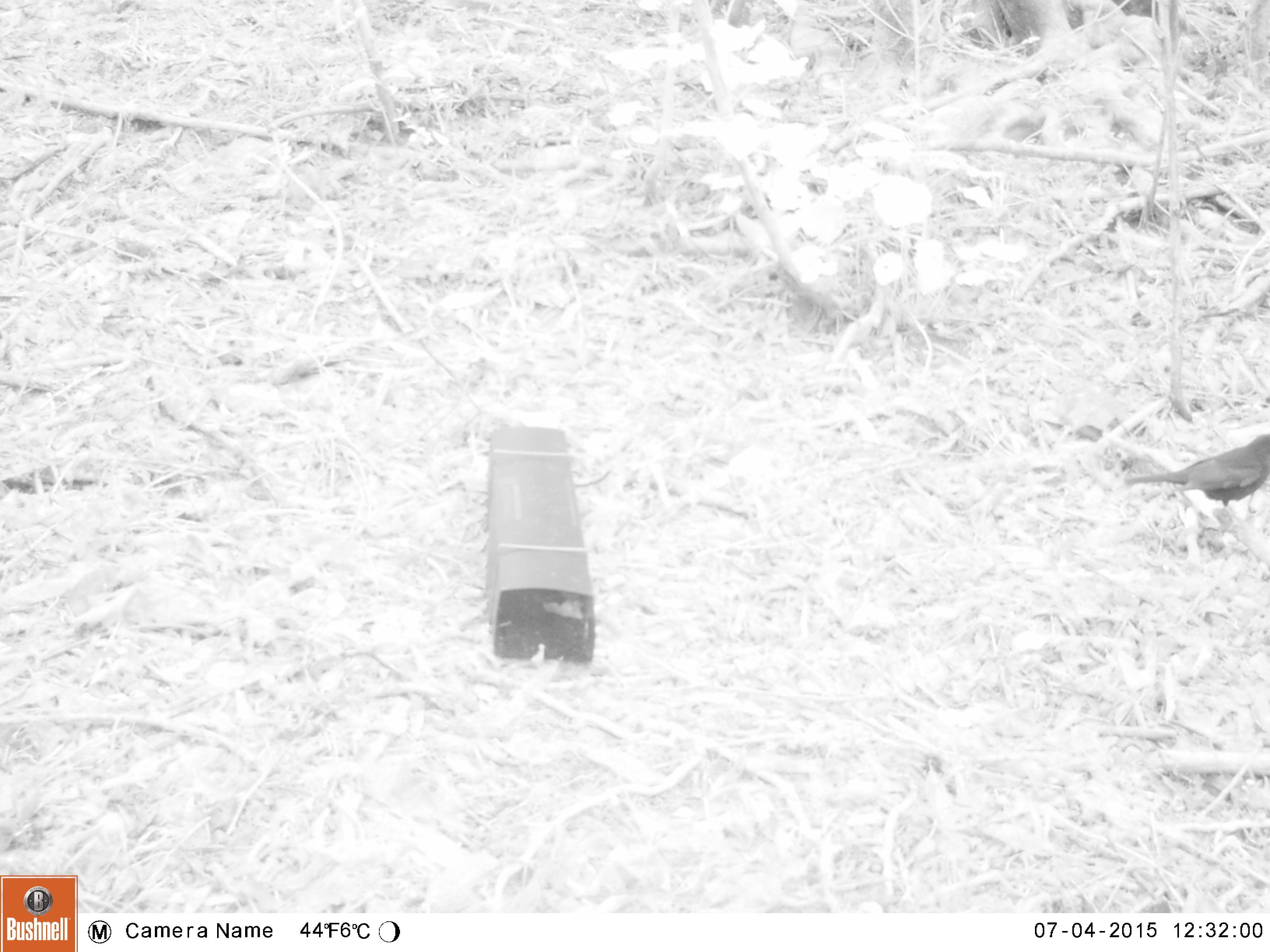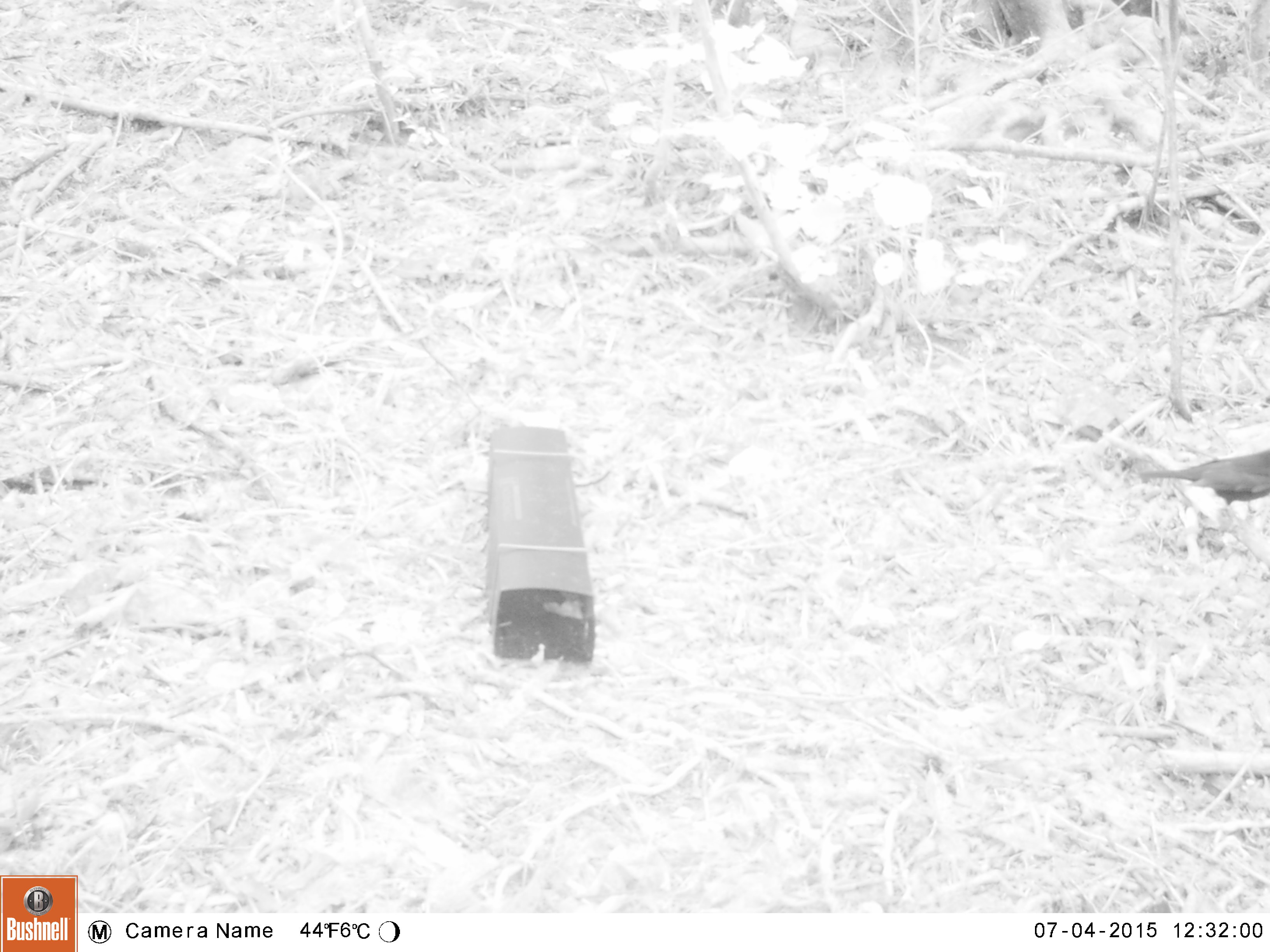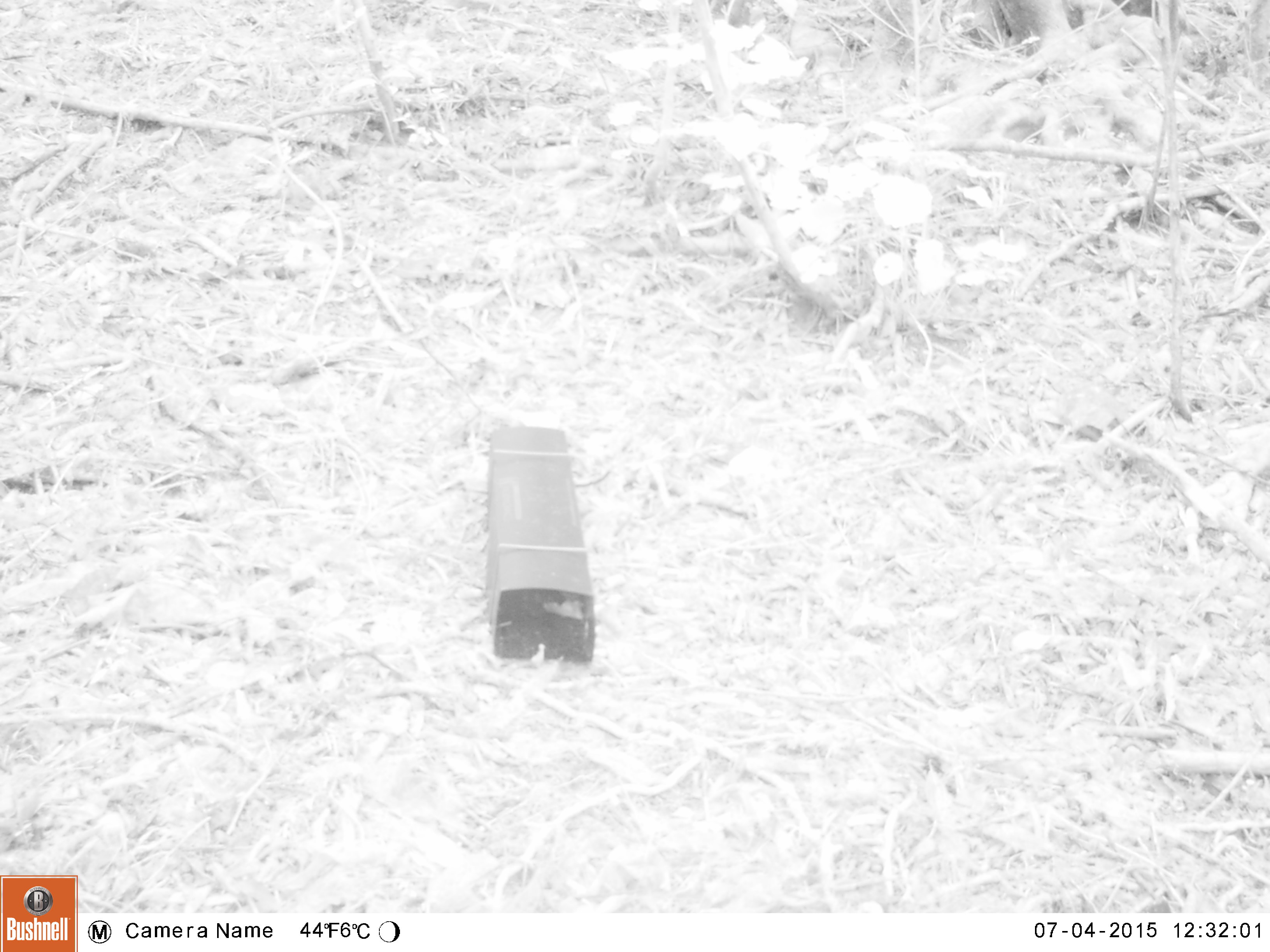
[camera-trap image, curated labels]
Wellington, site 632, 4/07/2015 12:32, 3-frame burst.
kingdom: Animalia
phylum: Chordata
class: Aves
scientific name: Aves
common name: bird